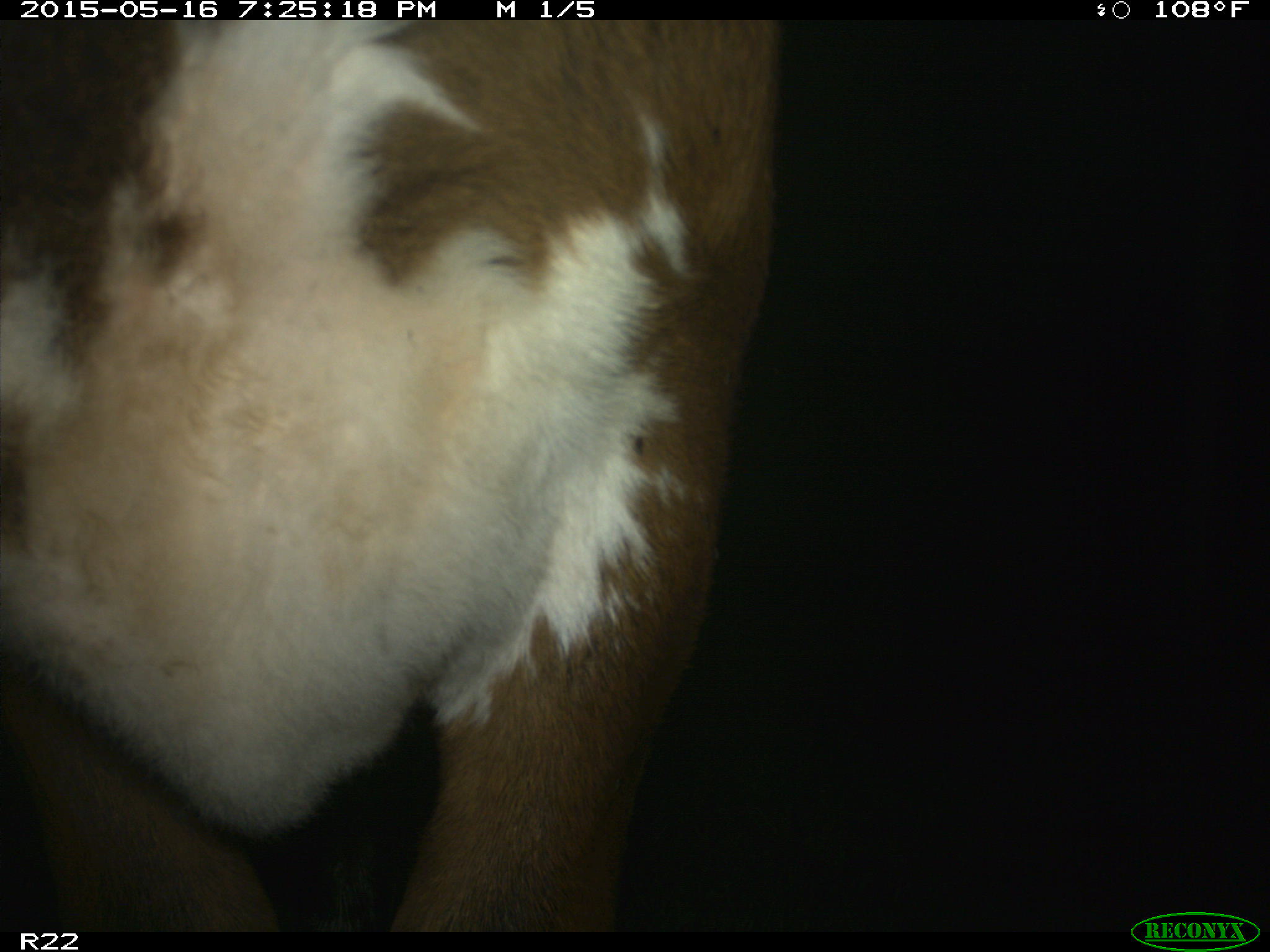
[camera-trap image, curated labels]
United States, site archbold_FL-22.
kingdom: Animalia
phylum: Chordata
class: Mammalia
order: Artiodactyla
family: Bovidae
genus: Bos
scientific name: Bos taurus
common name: domestic cow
Bos taurus (domestic cow).